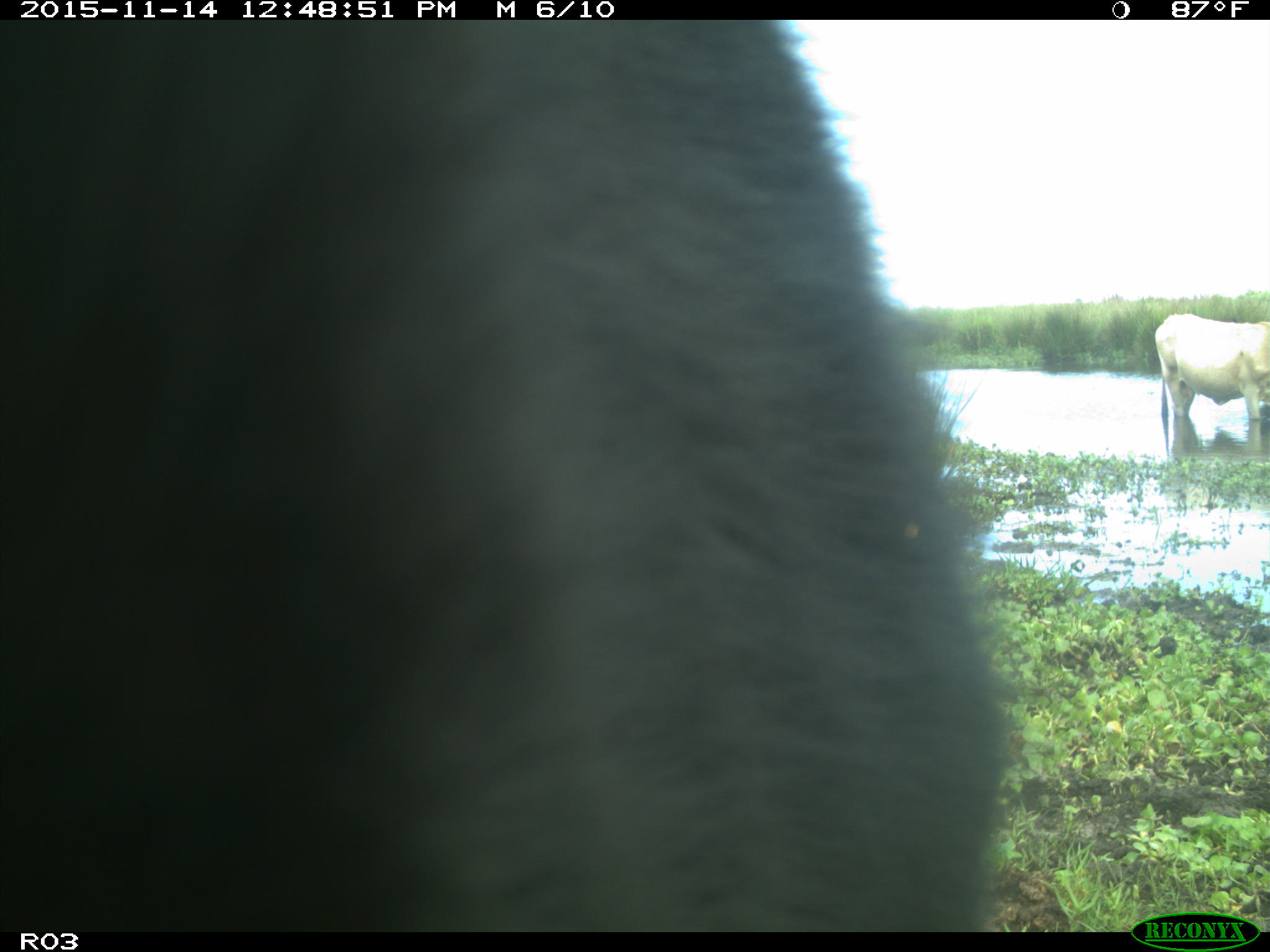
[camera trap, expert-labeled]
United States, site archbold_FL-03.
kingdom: Animalia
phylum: Chordata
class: Mammalia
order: Artiodactyla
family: Bovidae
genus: Bos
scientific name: Bos taurus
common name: domestic cow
Bos taurus (domestic cow).